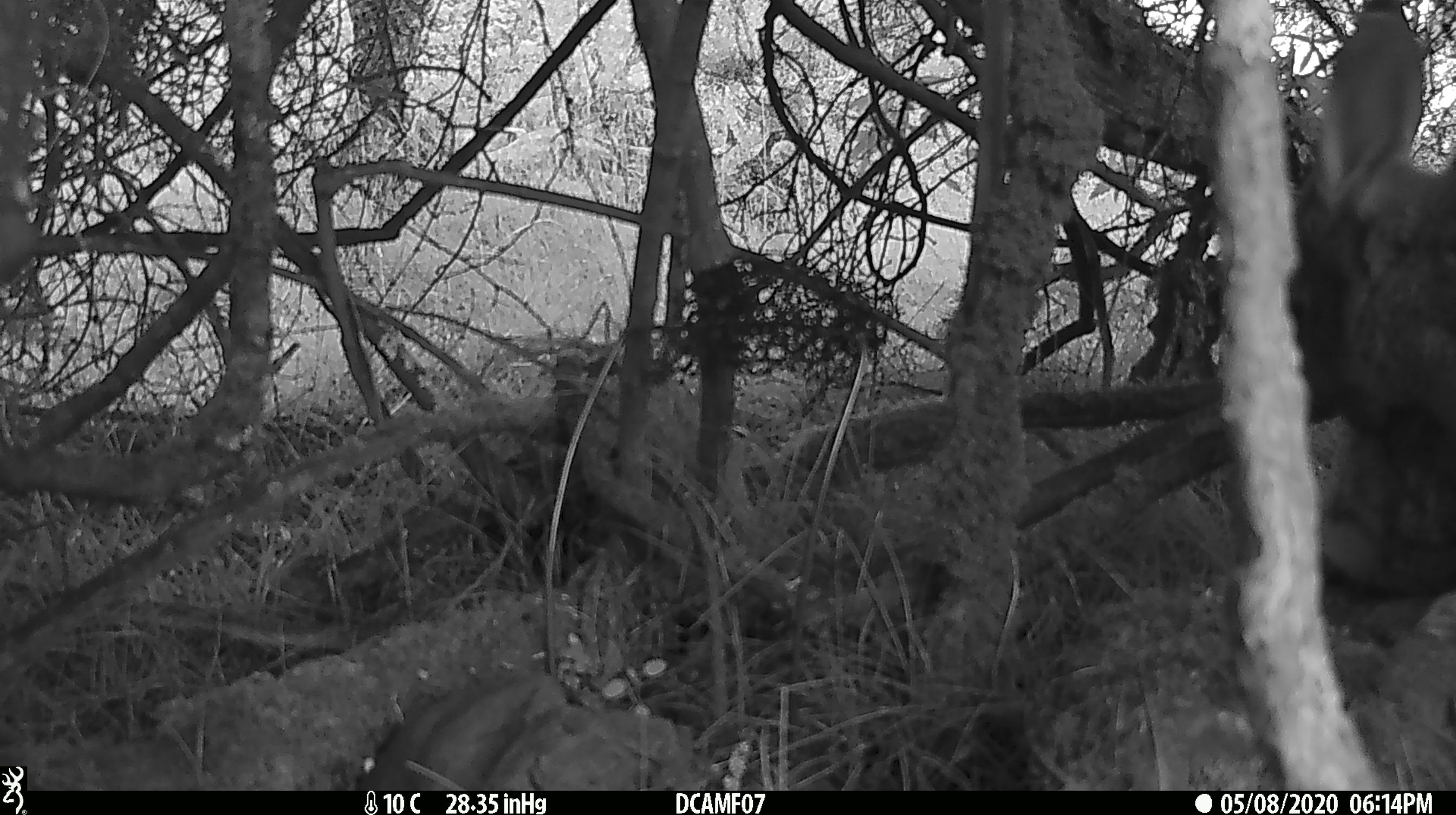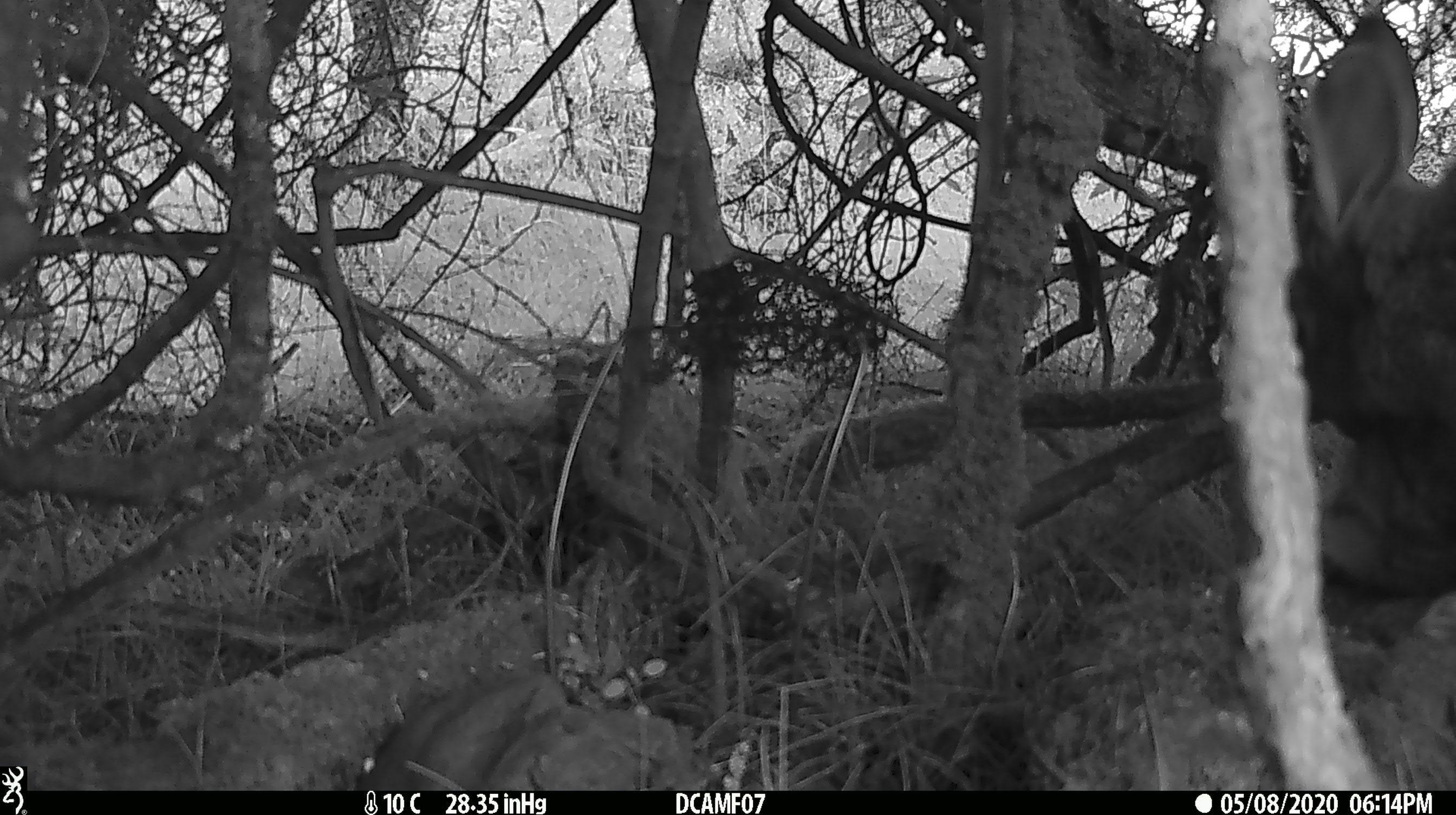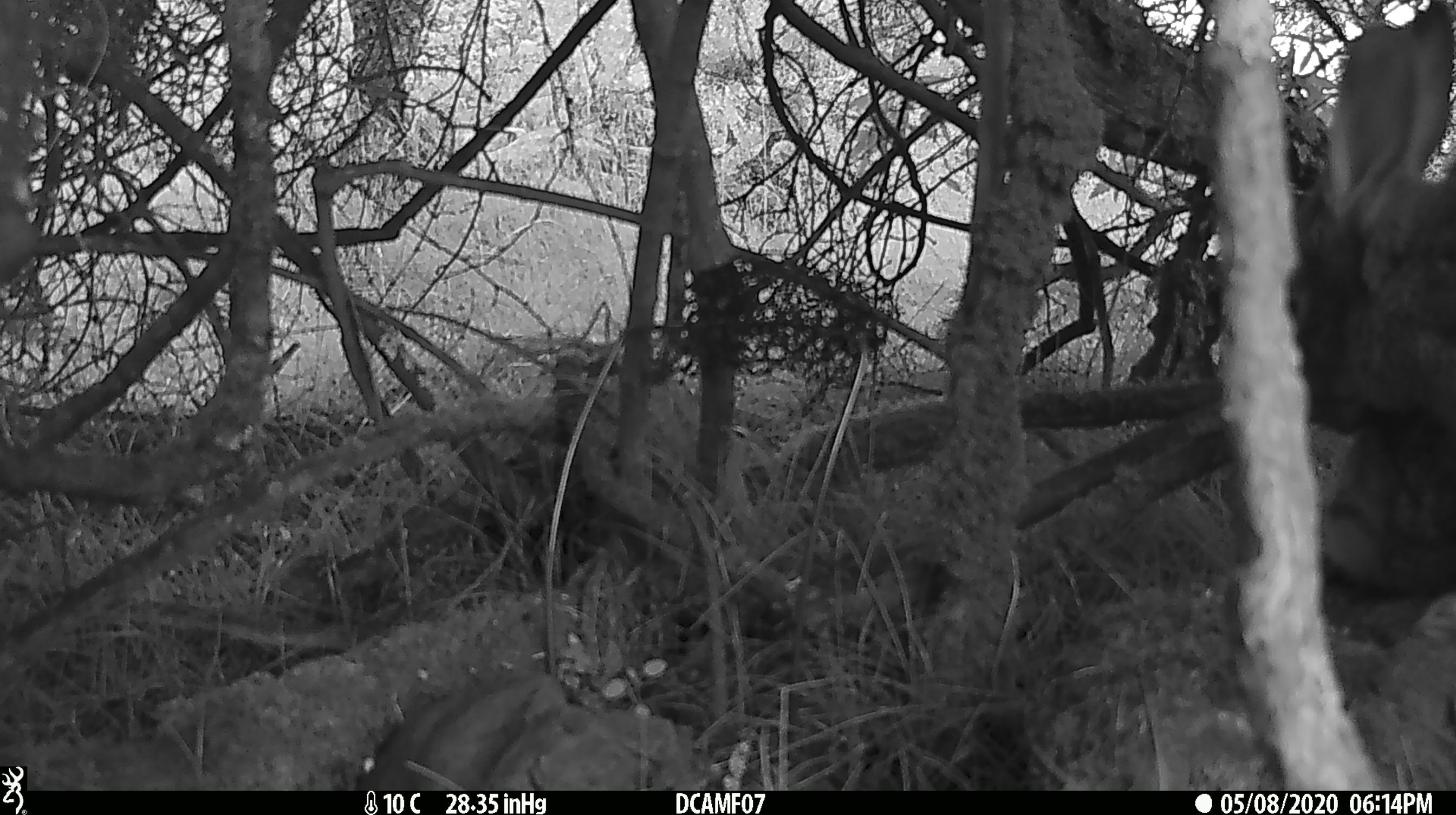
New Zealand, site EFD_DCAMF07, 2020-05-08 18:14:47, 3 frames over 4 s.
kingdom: Animalia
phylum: Chordata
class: Mammalia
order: Lagomorpha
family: Leporidae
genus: Oryctolagus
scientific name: Oryctolagus cuniculus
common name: european rabbit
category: rabbit